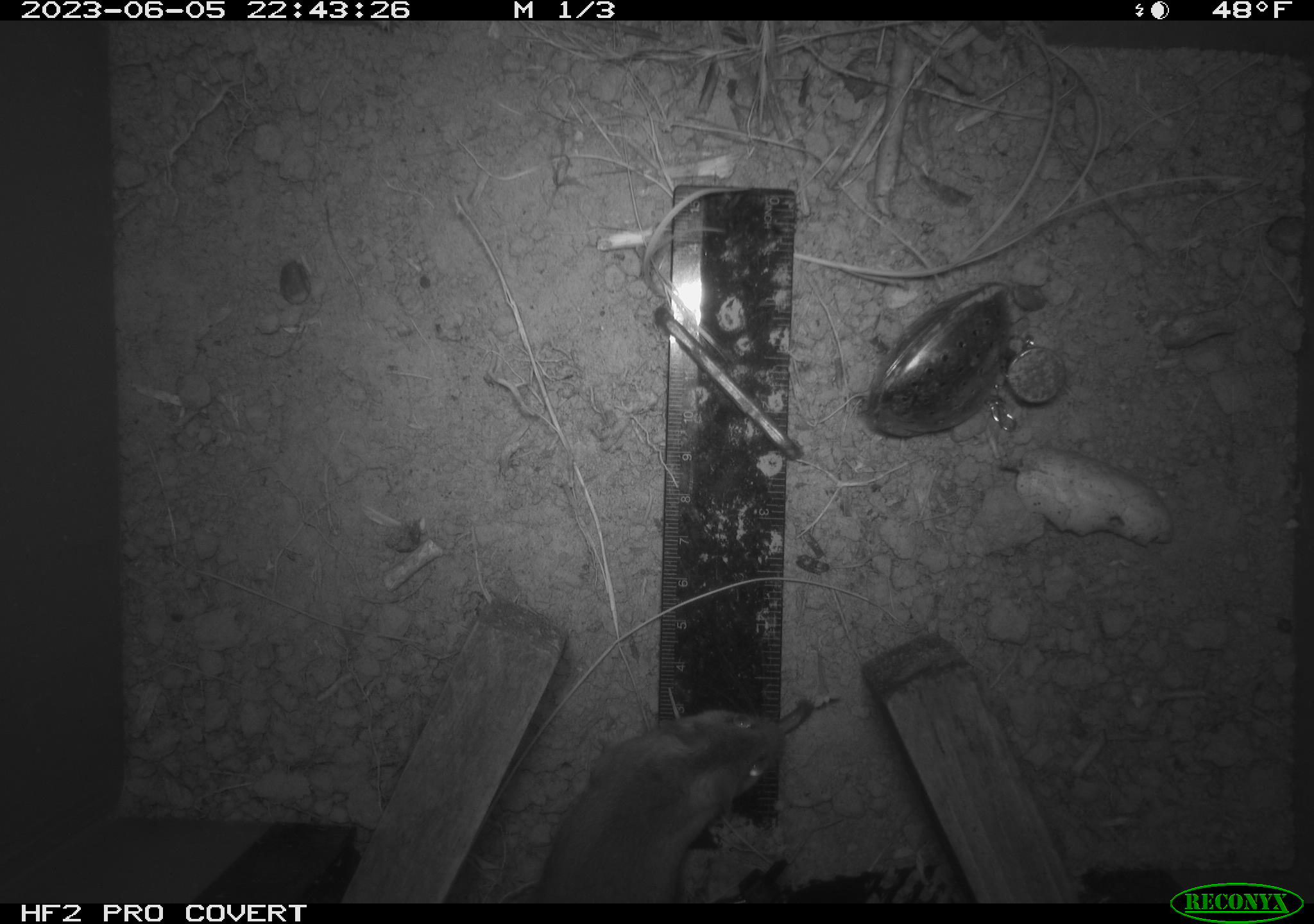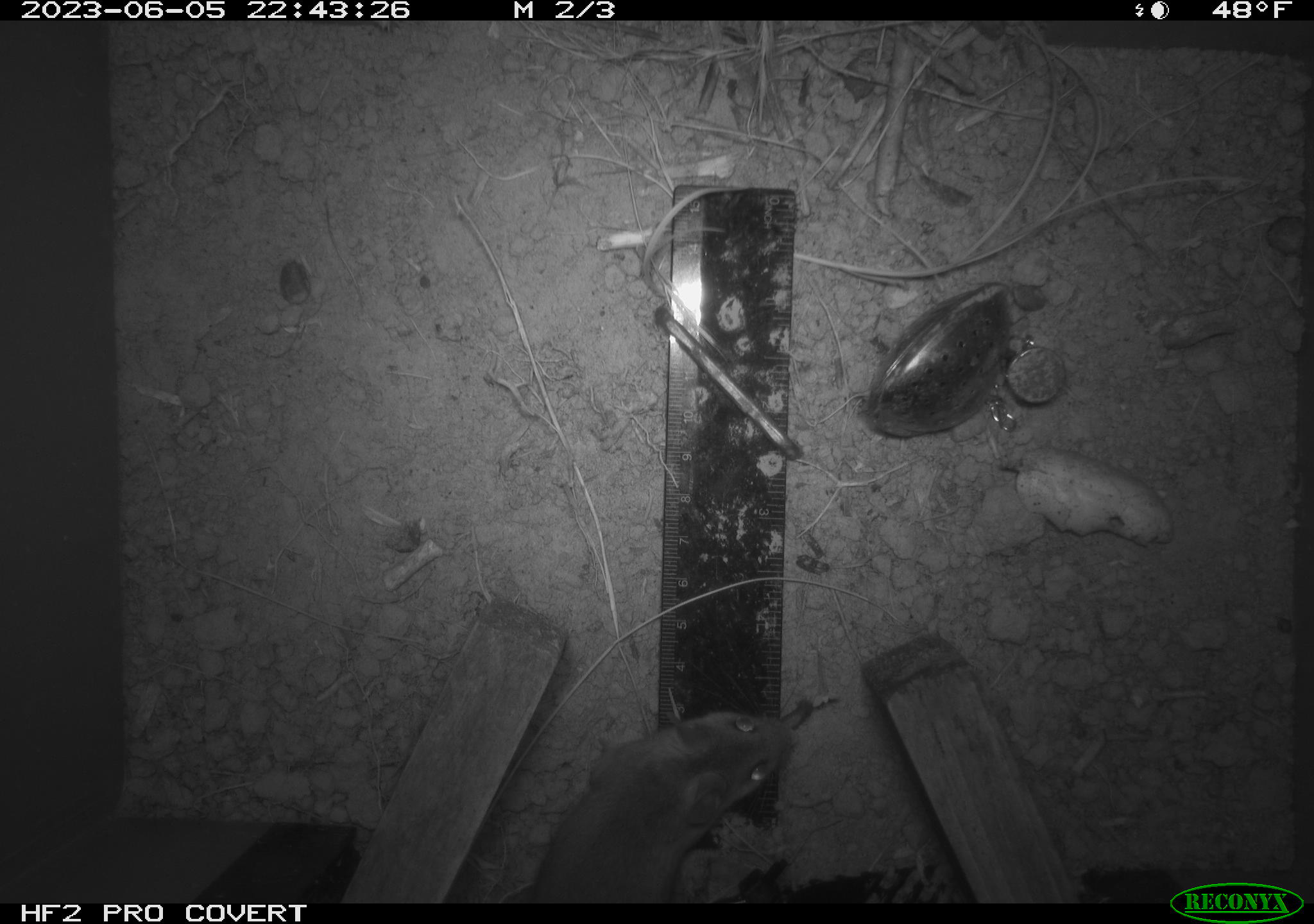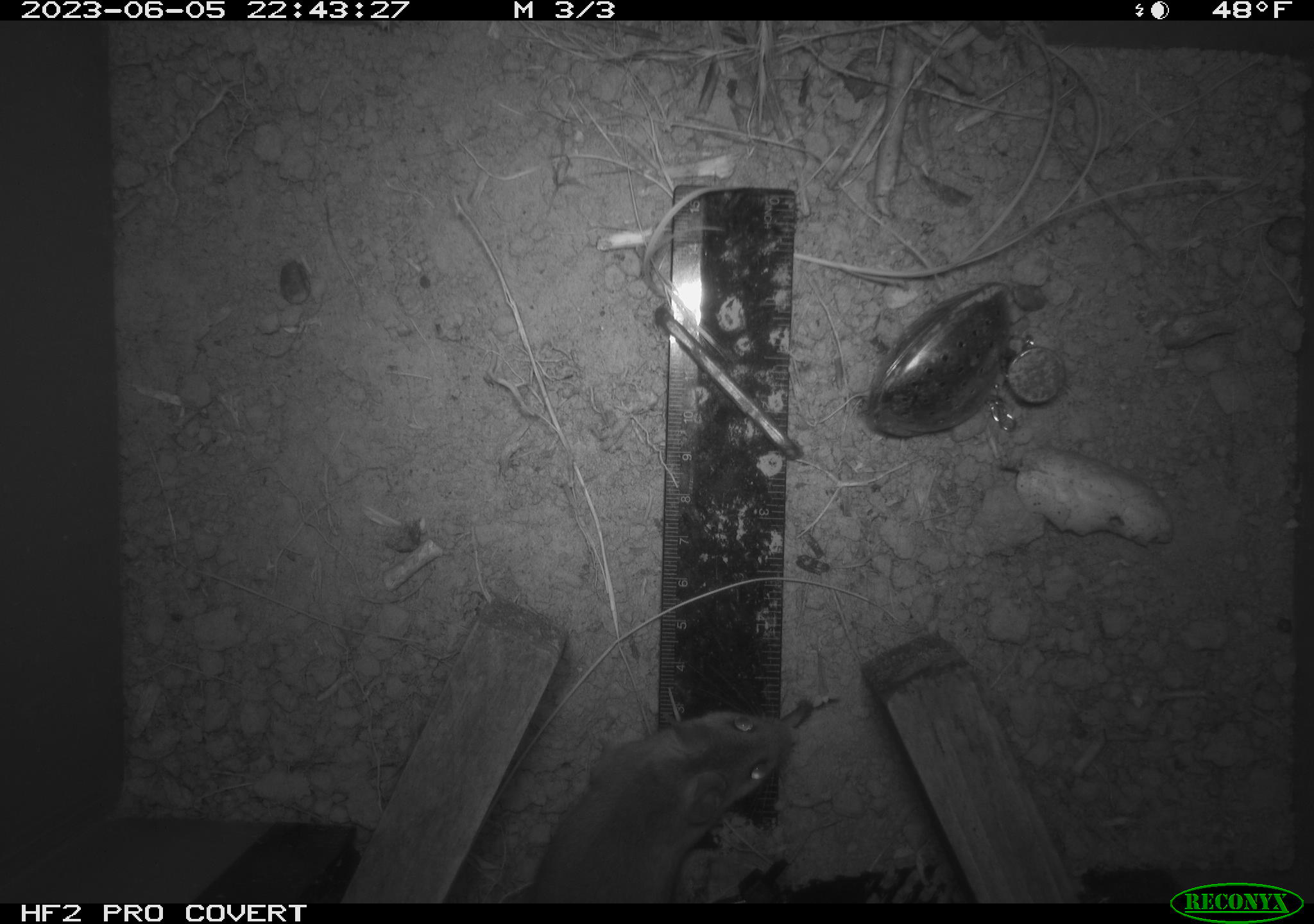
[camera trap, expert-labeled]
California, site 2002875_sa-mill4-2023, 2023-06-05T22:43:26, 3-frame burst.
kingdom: Animalia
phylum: Chordata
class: Mammalia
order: Rodentia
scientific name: Rodentia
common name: mouse species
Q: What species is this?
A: Mouse species (Rodentia).